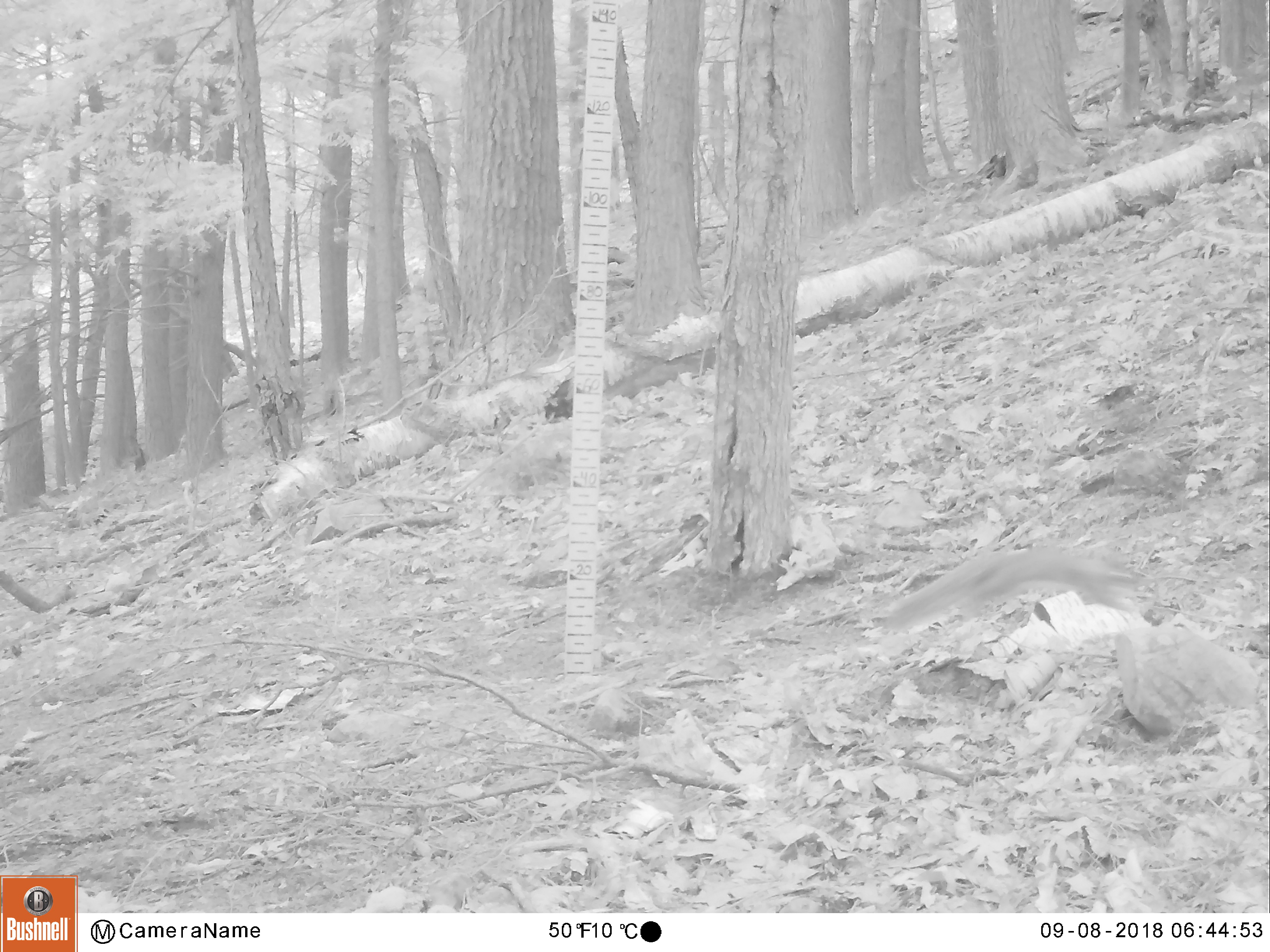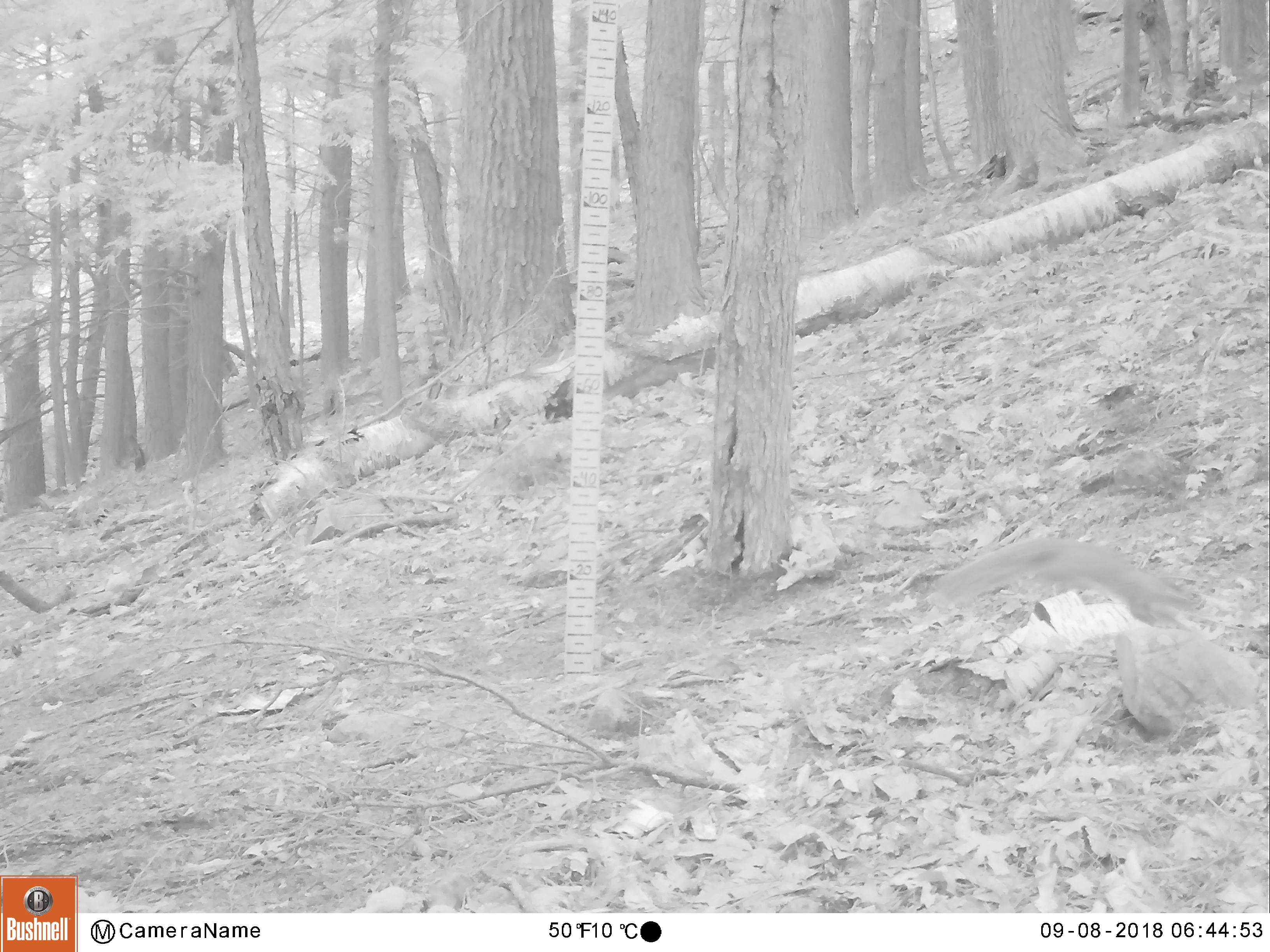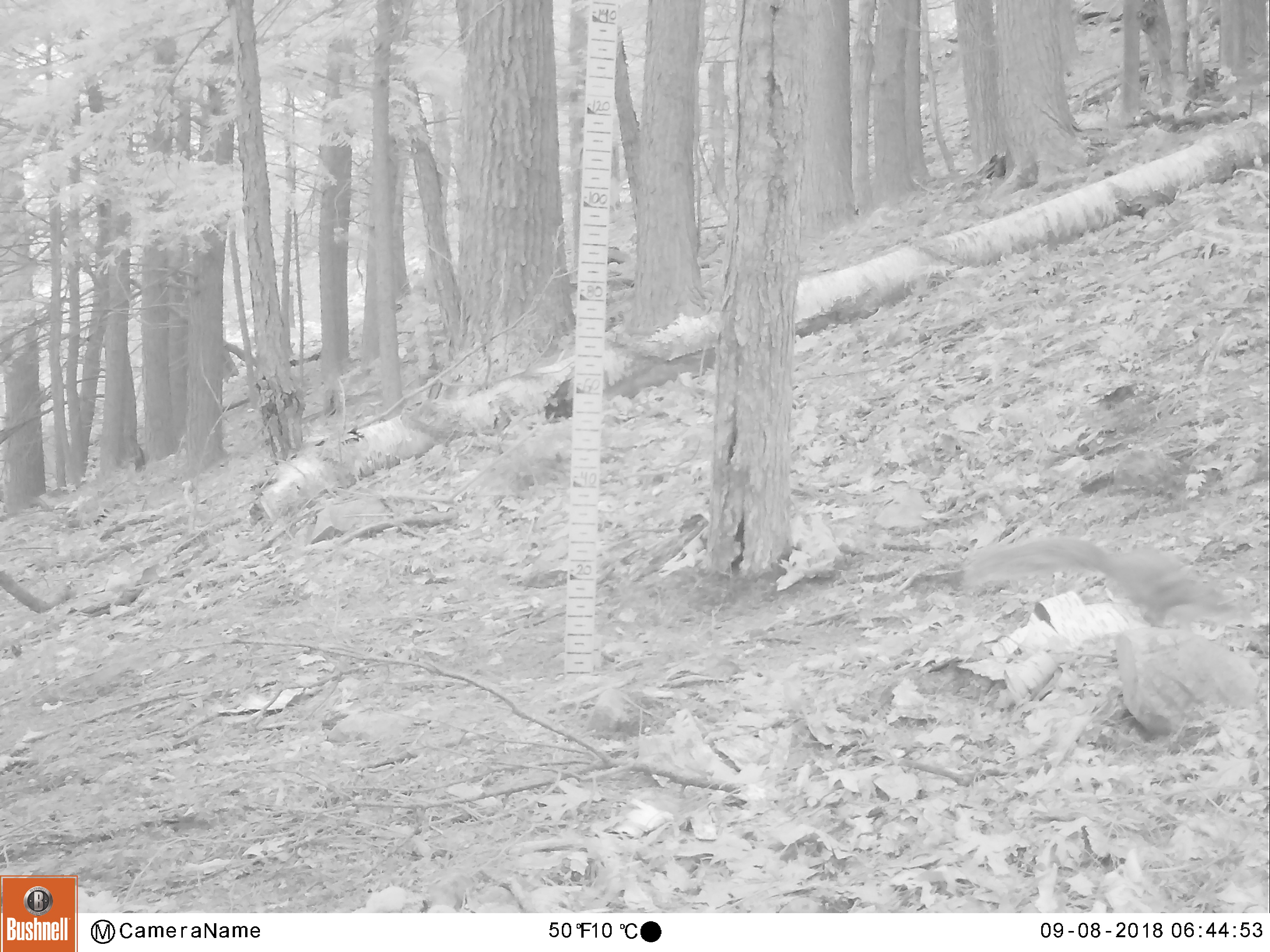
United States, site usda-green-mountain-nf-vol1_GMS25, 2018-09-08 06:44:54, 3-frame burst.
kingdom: Animalia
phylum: Chordata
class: Mammalia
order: Rodentia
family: Sciuridae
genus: Sciurus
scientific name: Sciurus carolinensis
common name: gray squirrel